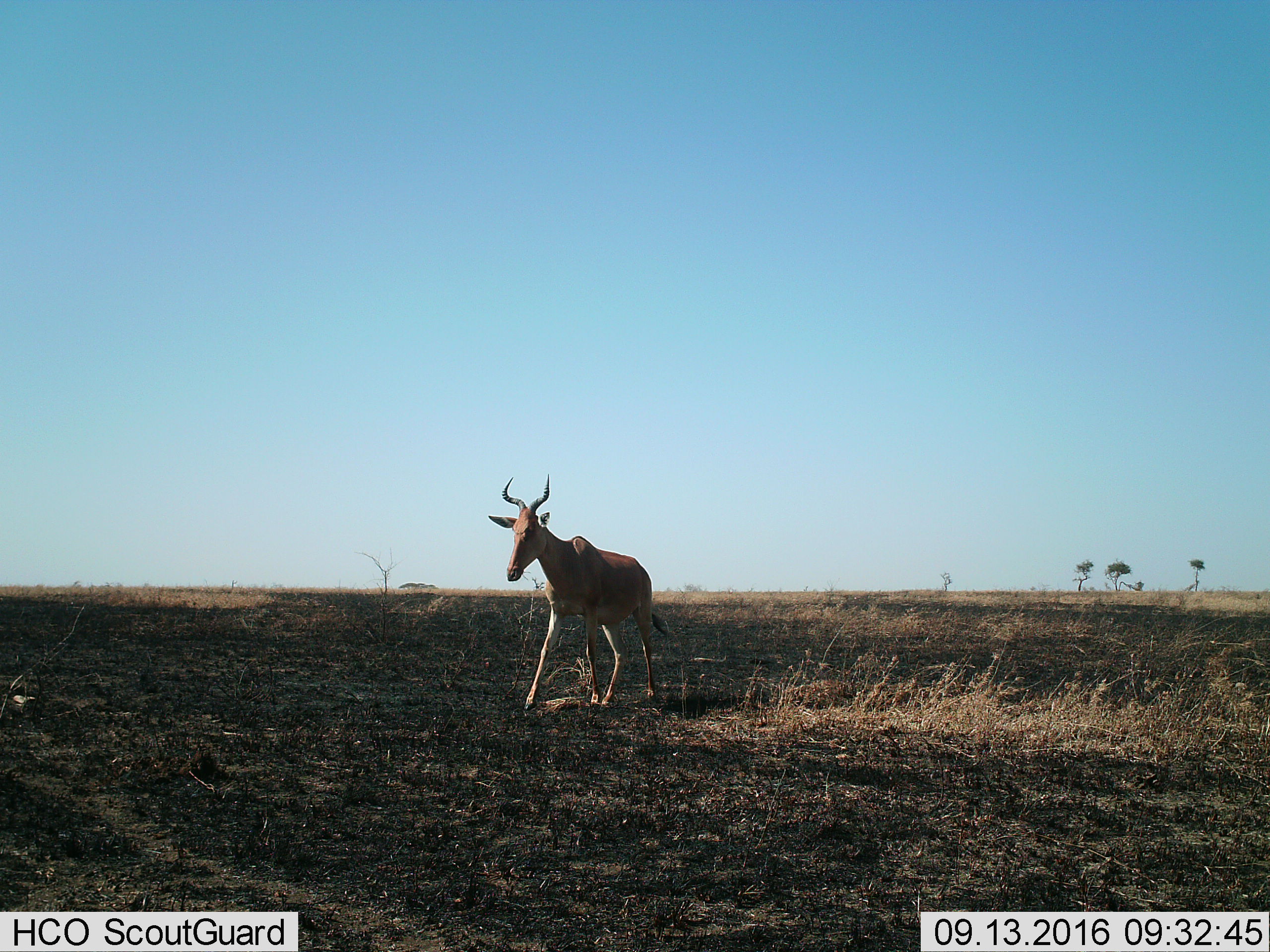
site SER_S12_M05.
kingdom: Animalia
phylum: Chordata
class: Mammalia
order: Artiodactyla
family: Bovidae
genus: Alcelaphus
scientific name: Alcelaphus buselaphus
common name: hartebeest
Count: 1.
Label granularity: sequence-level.